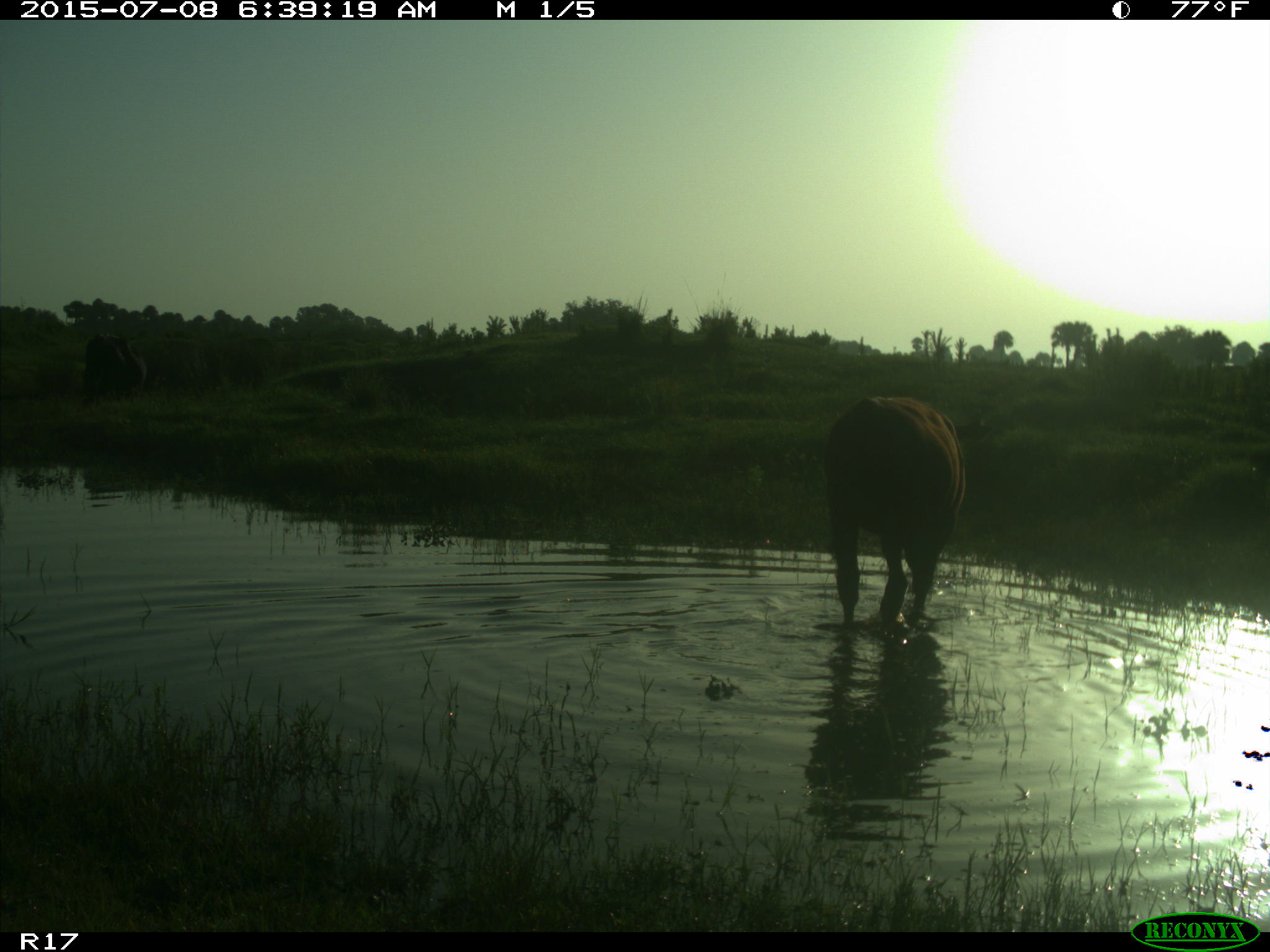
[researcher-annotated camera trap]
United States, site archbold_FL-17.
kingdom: Animalia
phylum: Chordata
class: Mammalia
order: Artiodactyla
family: Bovidae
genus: Bos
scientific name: Bos taurus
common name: domestic cow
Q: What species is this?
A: Bos taurus (domestic cow).